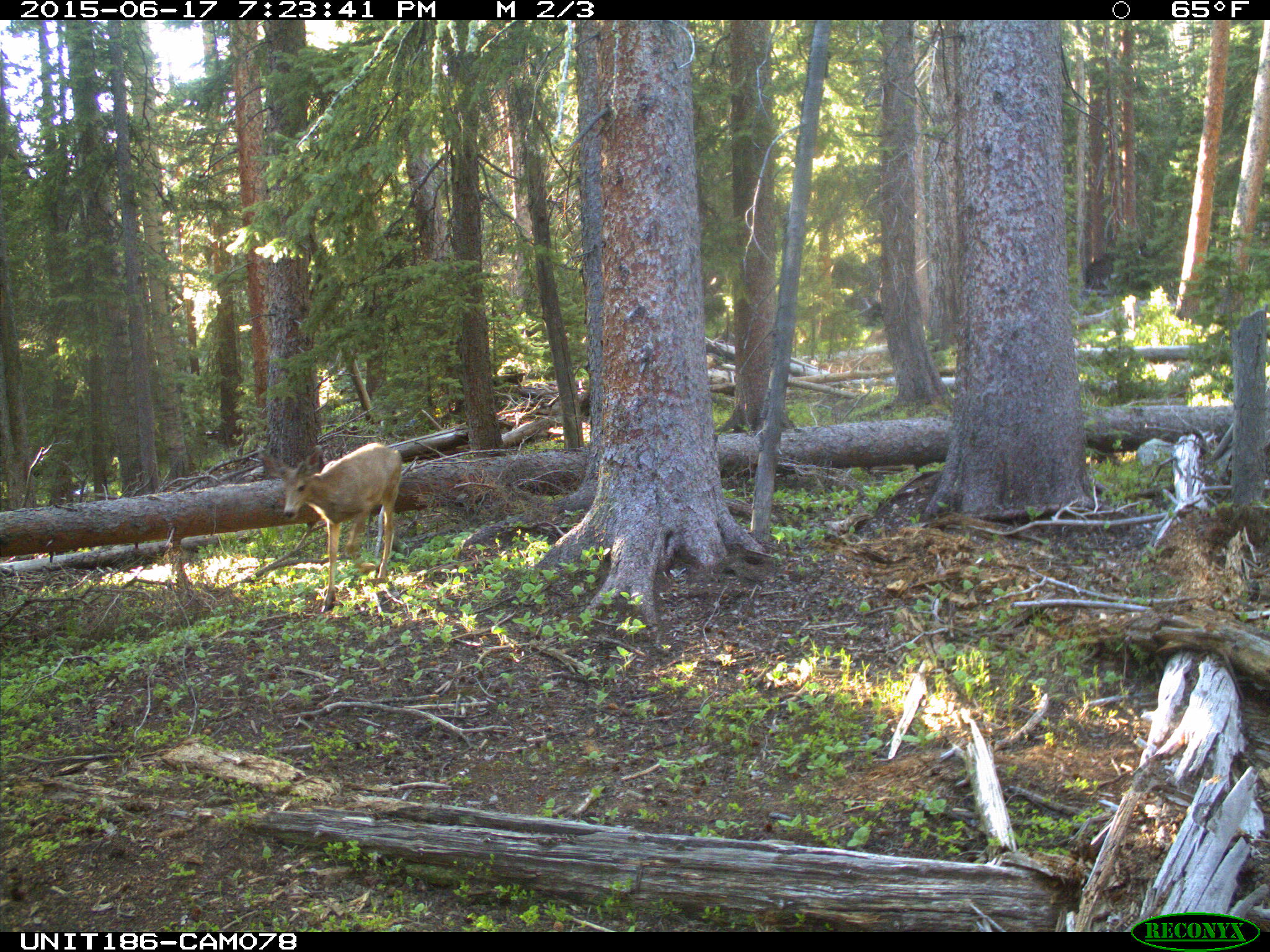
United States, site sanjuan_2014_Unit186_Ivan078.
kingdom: Animalia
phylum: Chordata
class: Mammalia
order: Artiodactyla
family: Cervidae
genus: Odocoileus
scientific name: Odocoileus hemionus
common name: mule deer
Odocoileus hemionus (mule deer).